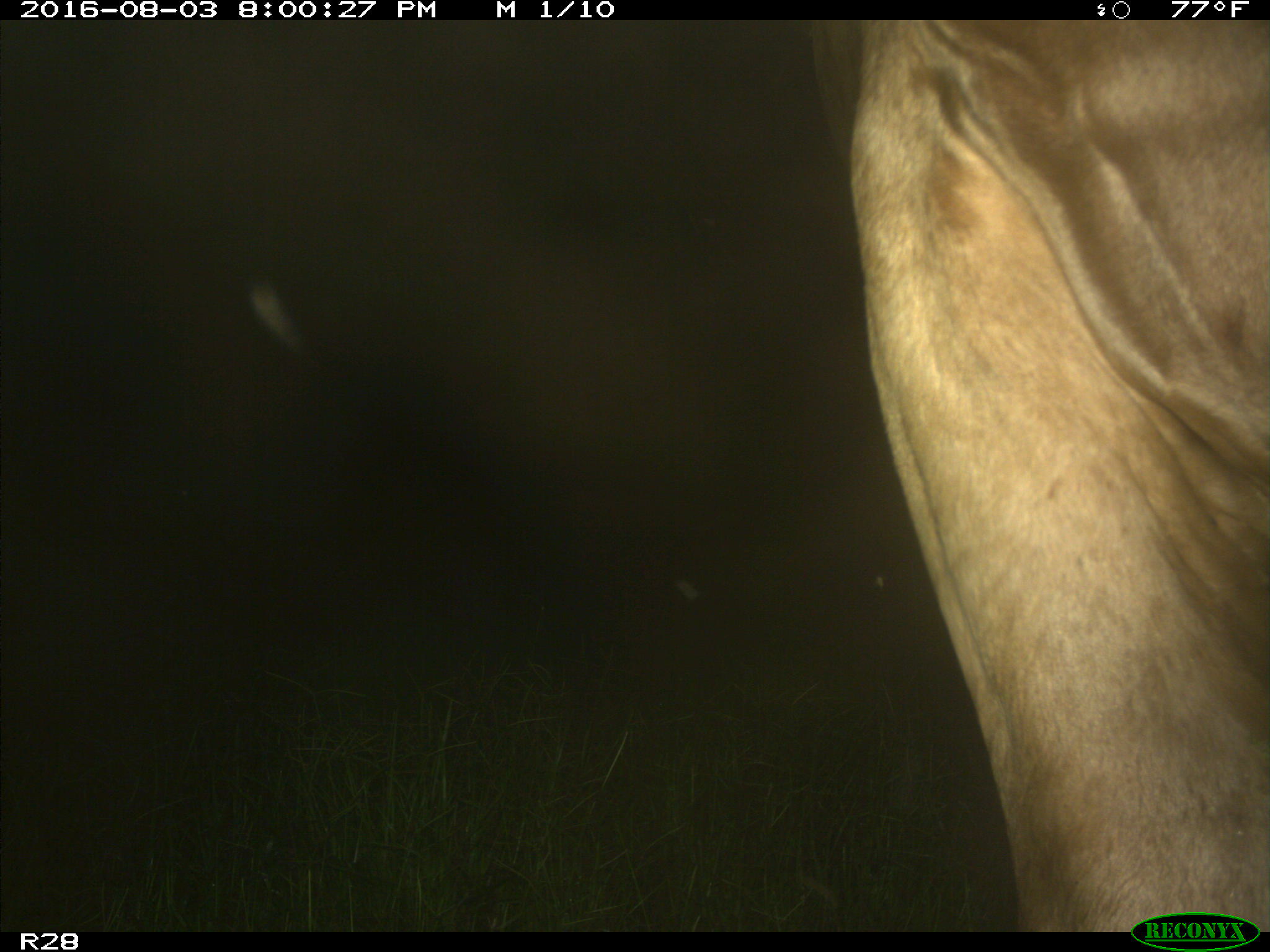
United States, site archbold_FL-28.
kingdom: Animalia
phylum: Chordata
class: Mammalia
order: Artiodactyla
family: Bovidae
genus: Bos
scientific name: Bos taurus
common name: domestic cow